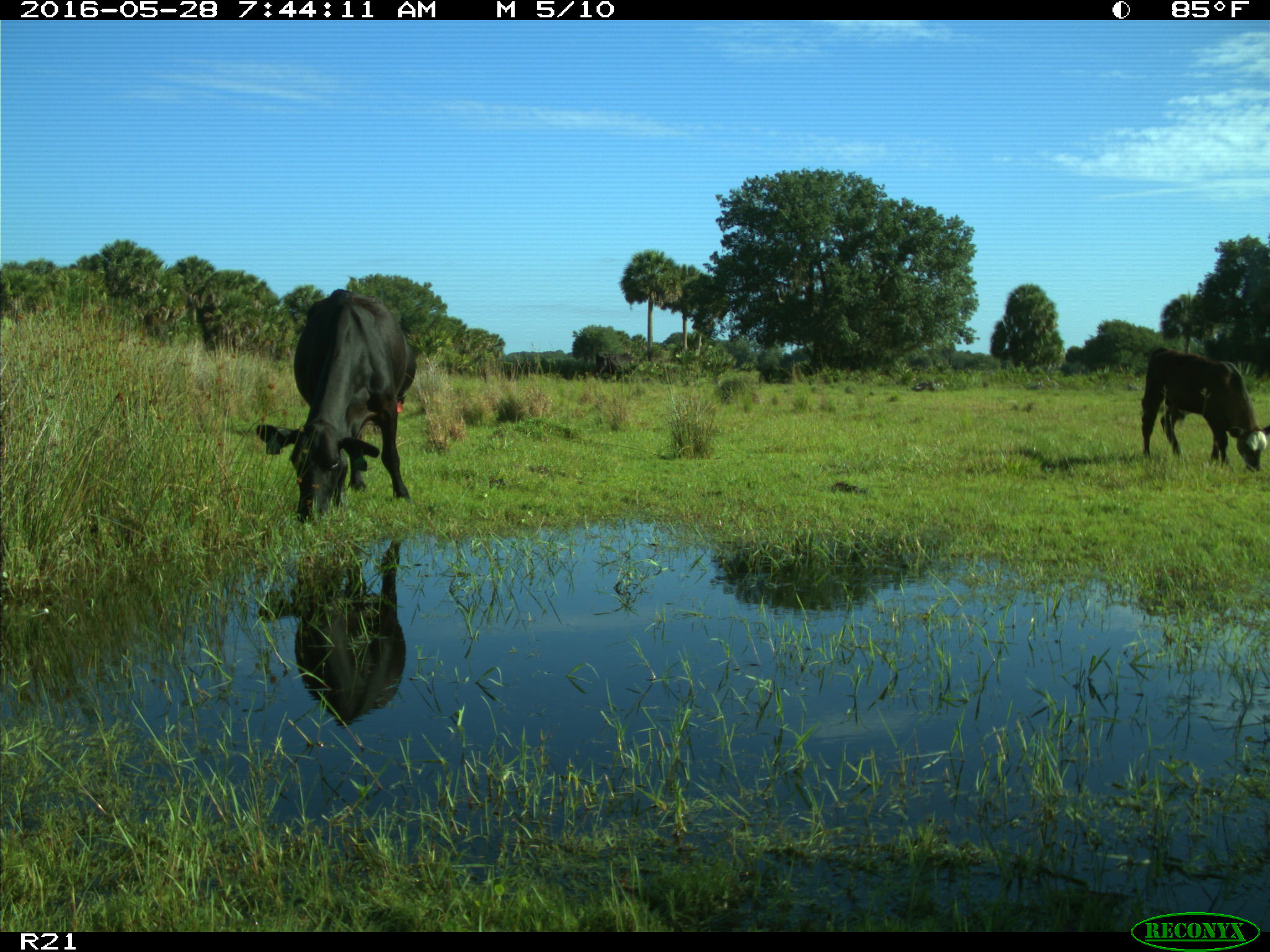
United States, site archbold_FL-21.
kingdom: Animalia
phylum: Chordata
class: Mammalia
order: Artiodactyla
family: Bovidae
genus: Bos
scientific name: Bos taurus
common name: domestic cow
Bos taurus (domestic cow).